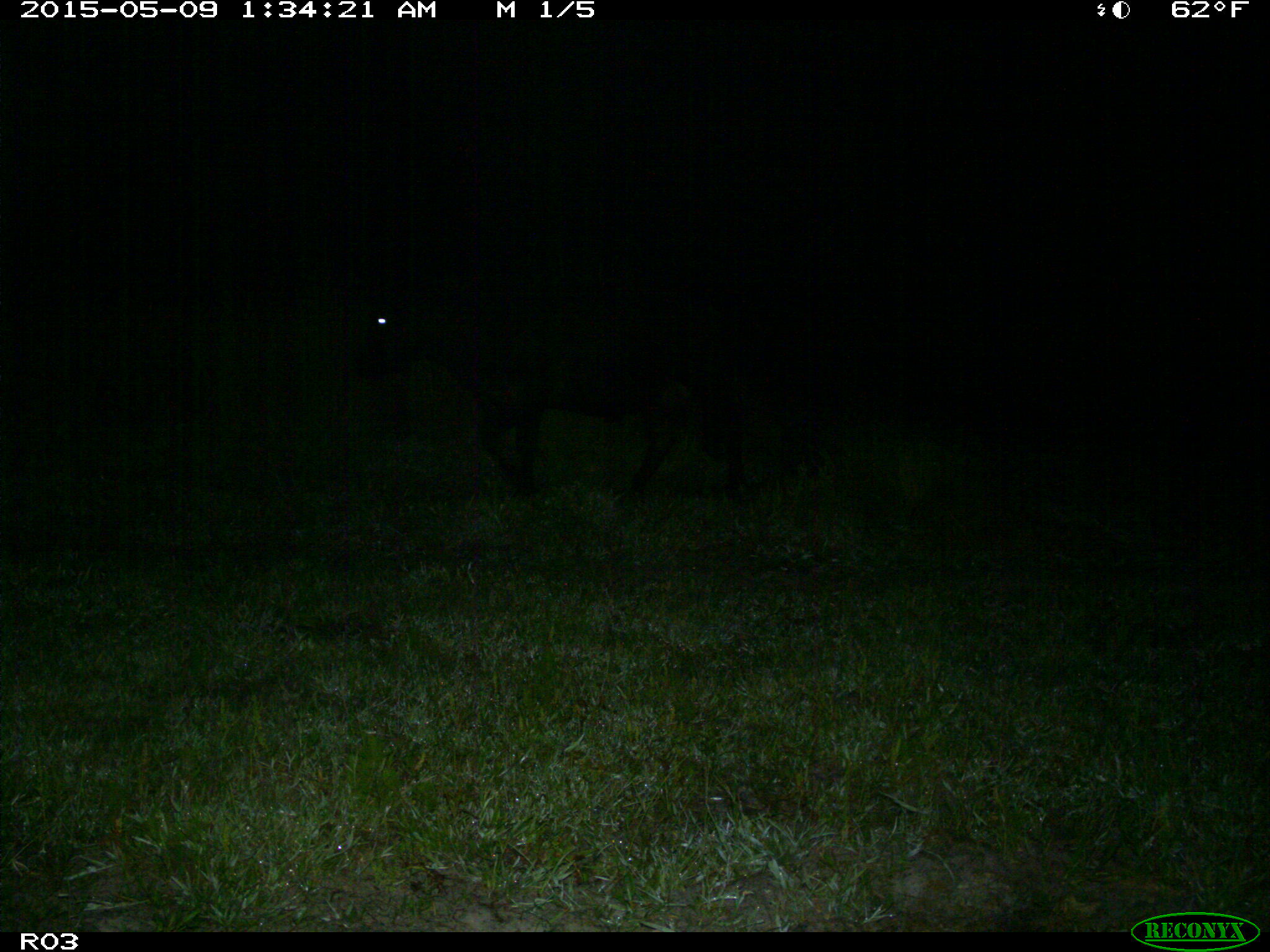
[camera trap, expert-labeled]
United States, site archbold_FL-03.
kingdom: Animalia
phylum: Chordata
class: Mammalia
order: Artiodactyla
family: Bovidae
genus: Bos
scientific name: Bos taurus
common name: domestic cow